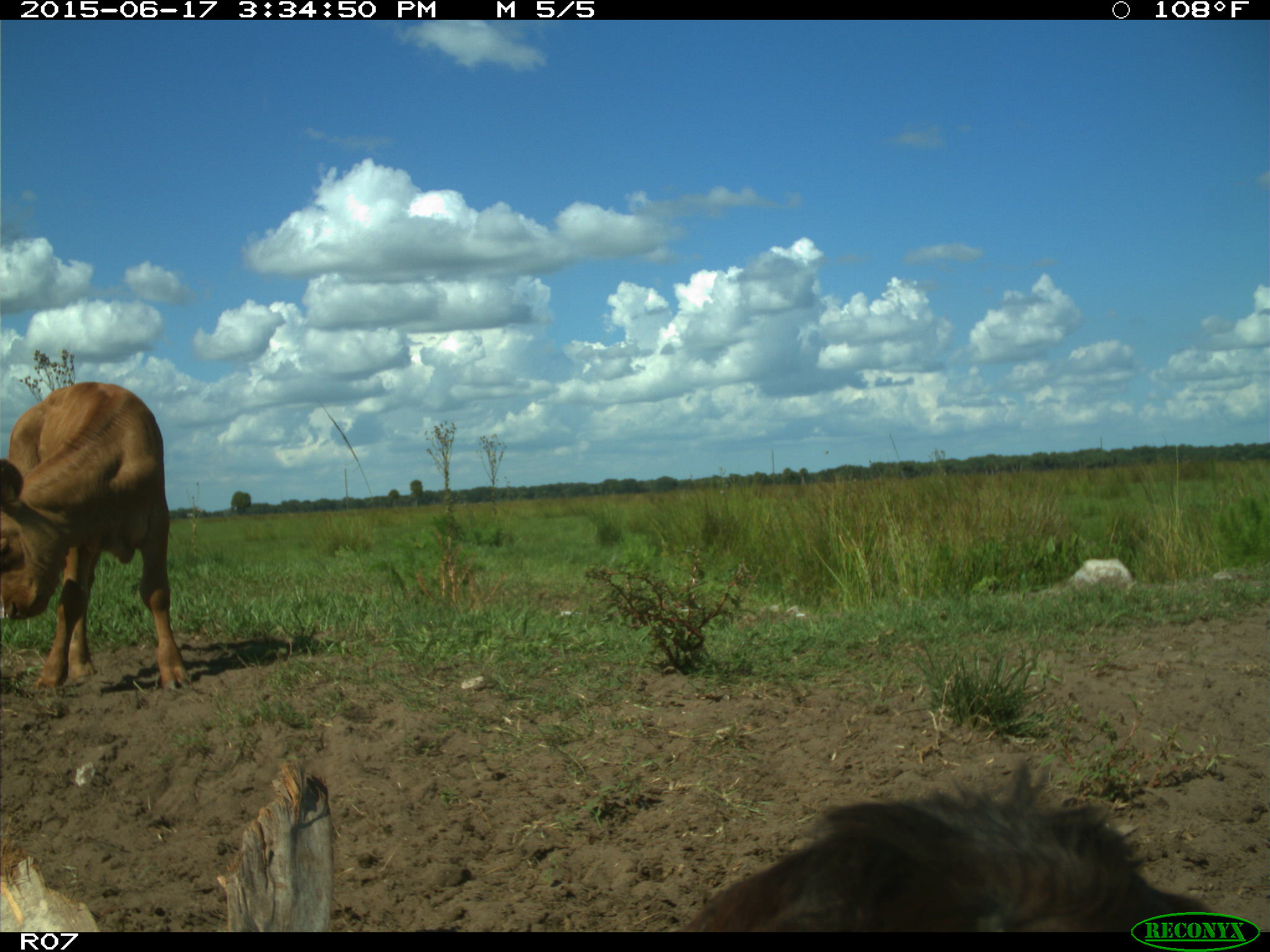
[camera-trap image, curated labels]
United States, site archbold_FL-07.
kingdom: Animalia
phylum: Chordata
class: Mammalia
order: Artiodactyla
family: Bovidae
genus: Bos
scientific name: Bos taurus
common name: domestic cow